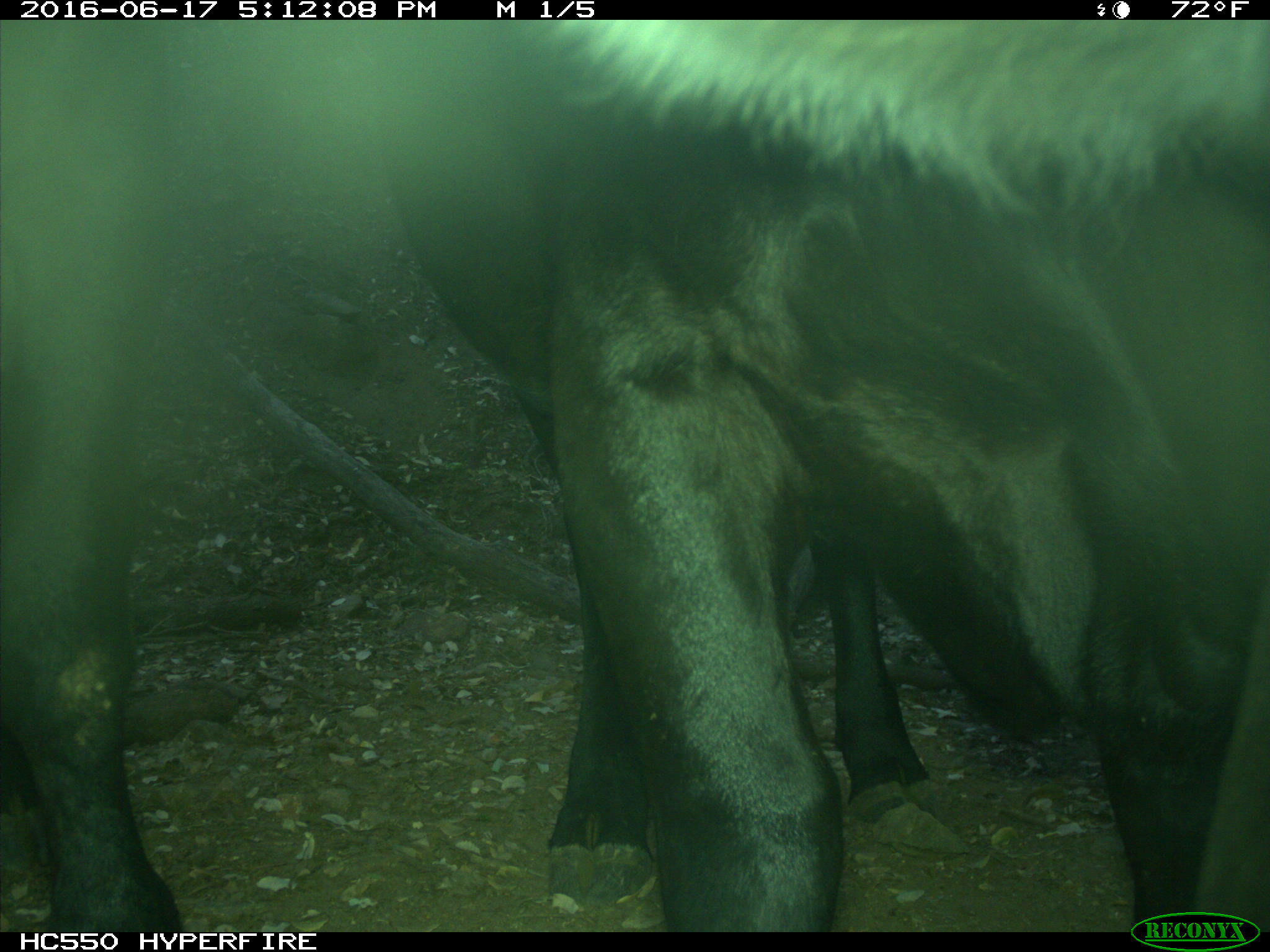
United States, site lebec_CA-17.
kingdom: Animalia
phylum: Chordata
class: Mammalia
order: Artiodactyla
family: Bovidae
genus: Bos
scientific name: Bos taurus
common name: domestic cow